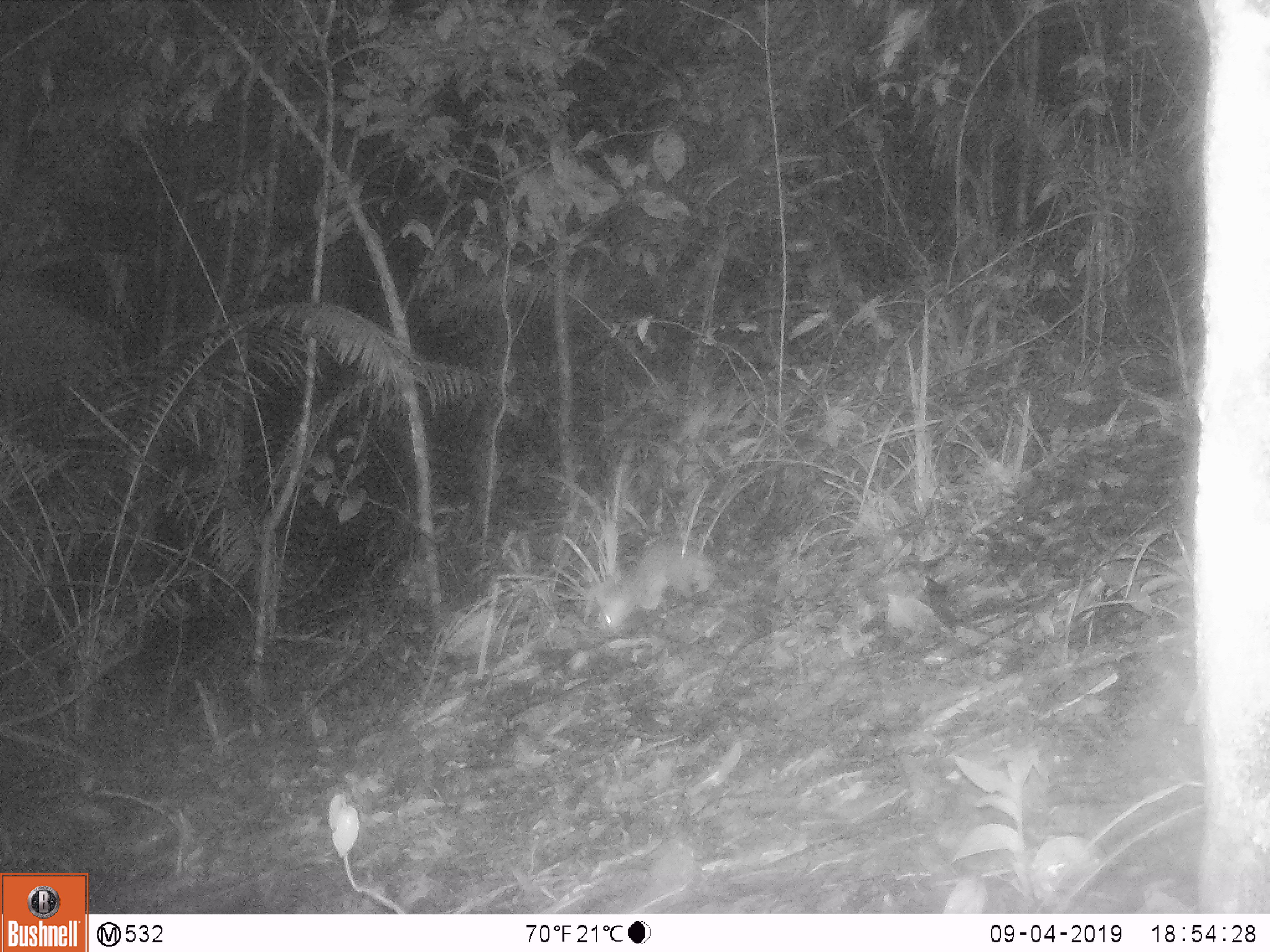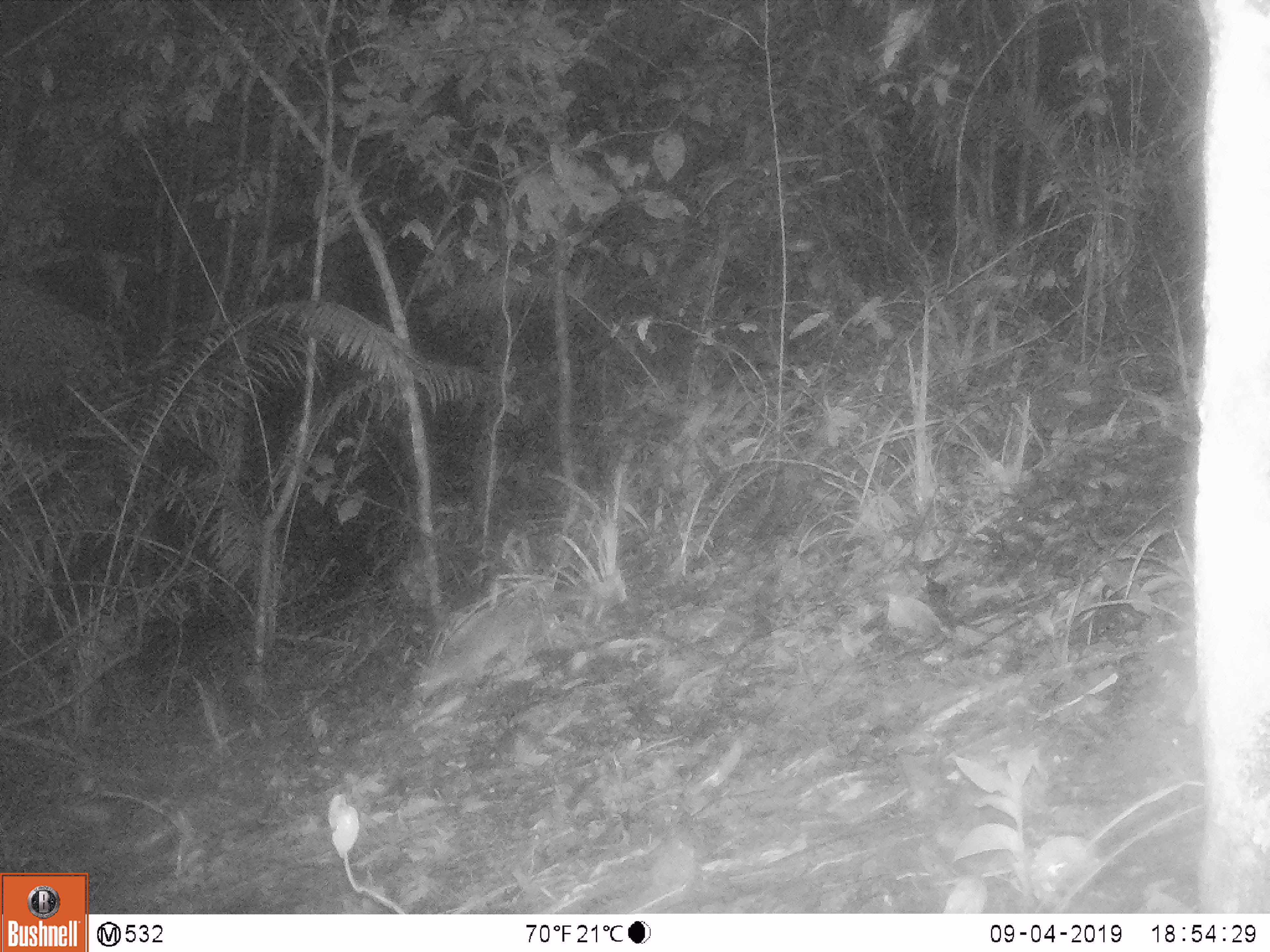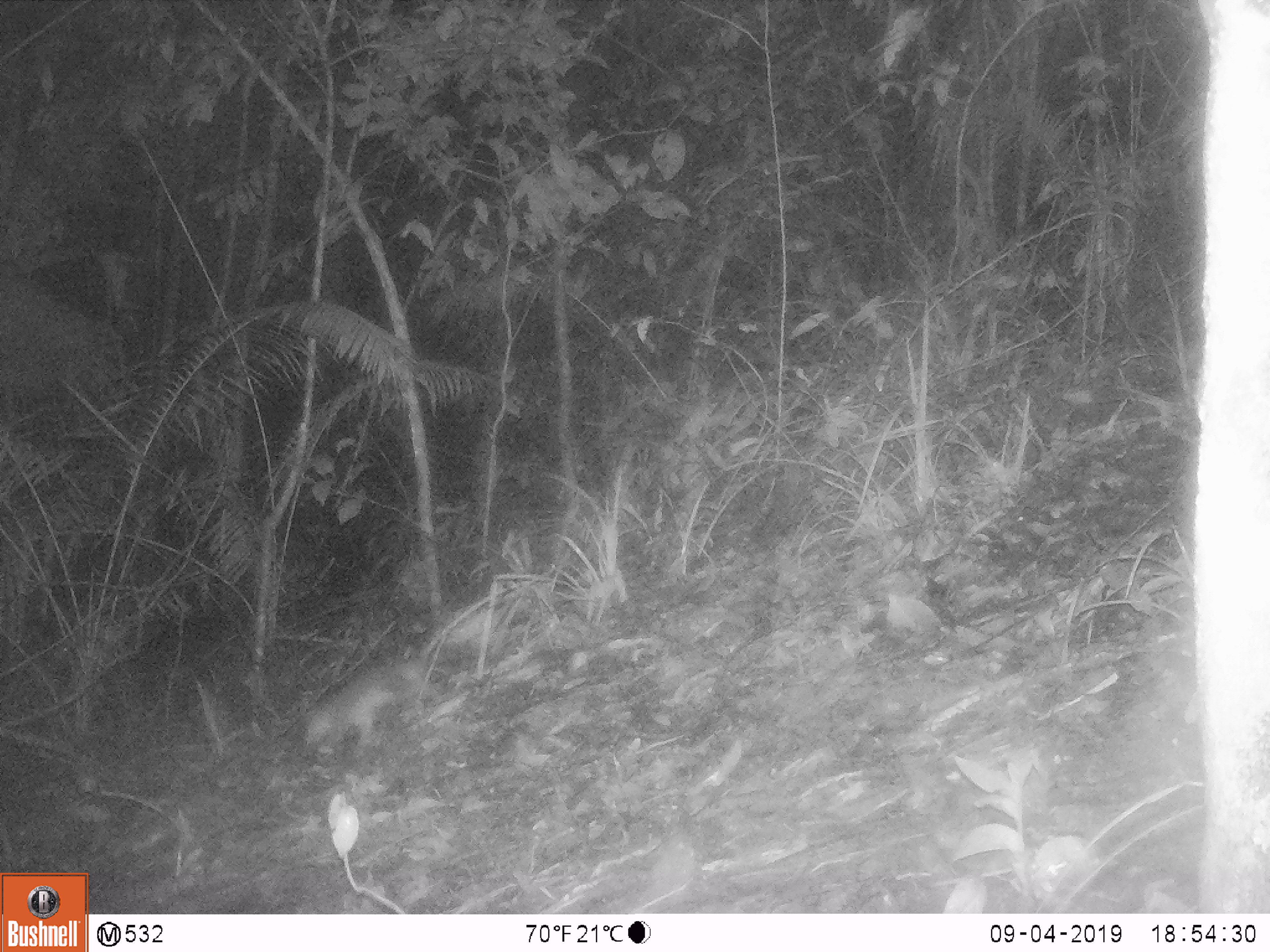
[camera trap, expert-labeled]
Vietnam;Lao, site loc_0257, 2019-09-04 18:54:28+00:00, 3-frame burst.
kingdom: Animalia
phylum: Chordata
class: Mammalia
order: Rodentia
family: Muridae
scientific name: Muridae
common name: old-world mice and rats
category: unidentified murid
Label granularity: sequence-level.